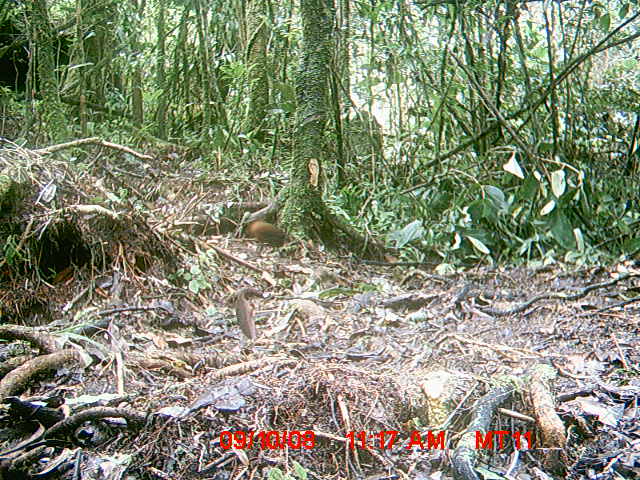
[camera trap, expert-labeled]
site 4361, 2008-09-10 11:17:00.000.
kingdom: Animalia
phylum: Chordata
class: Aves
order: Gruiformes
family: Sarothruridae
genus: Mentocrex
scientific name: Mentocrex kioloides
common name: madagascar wood rail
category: canirallus kioloides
Canirallus kioloides (madagascar wood rail) (Mentocrex kioloides), count 1.